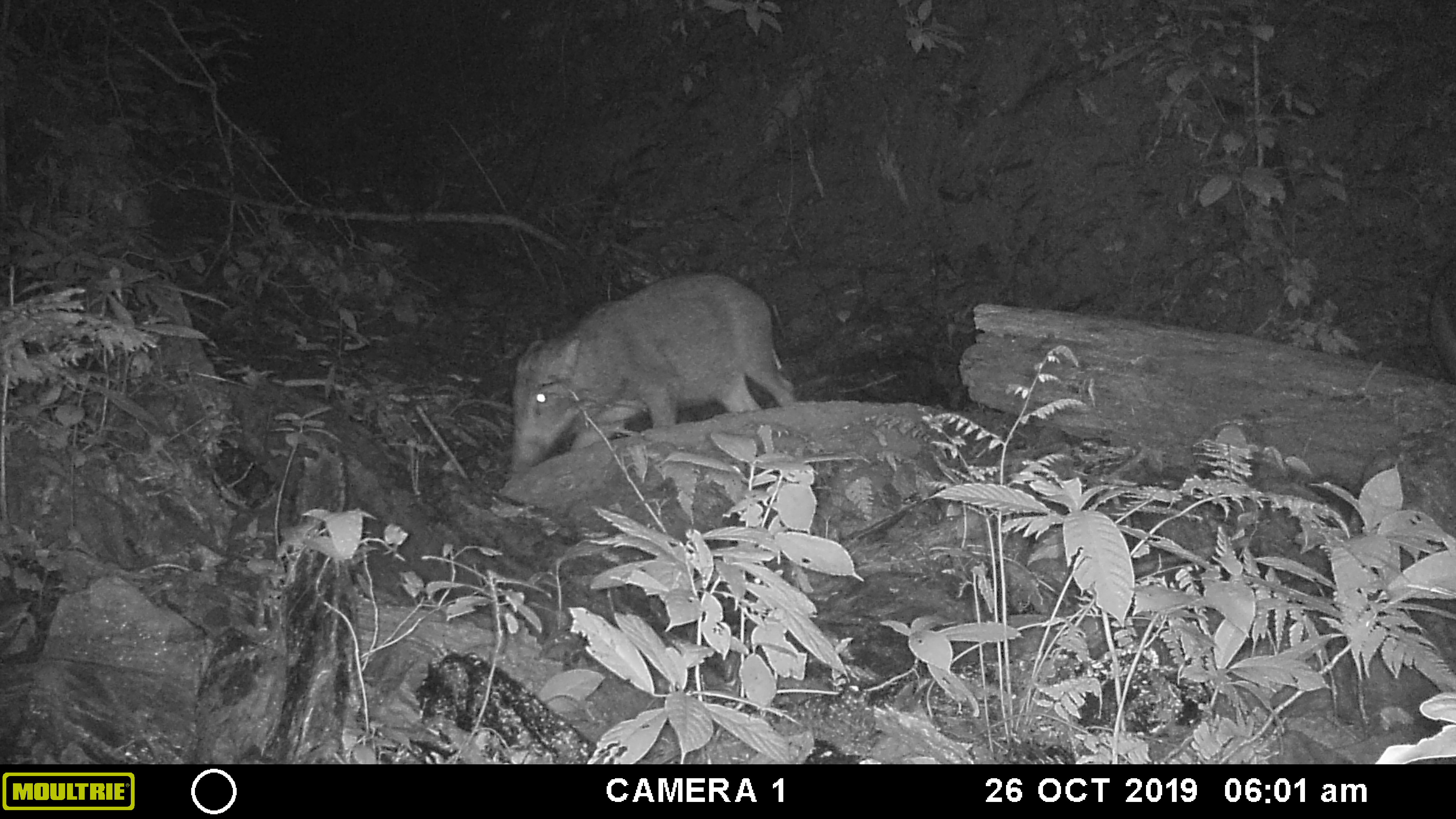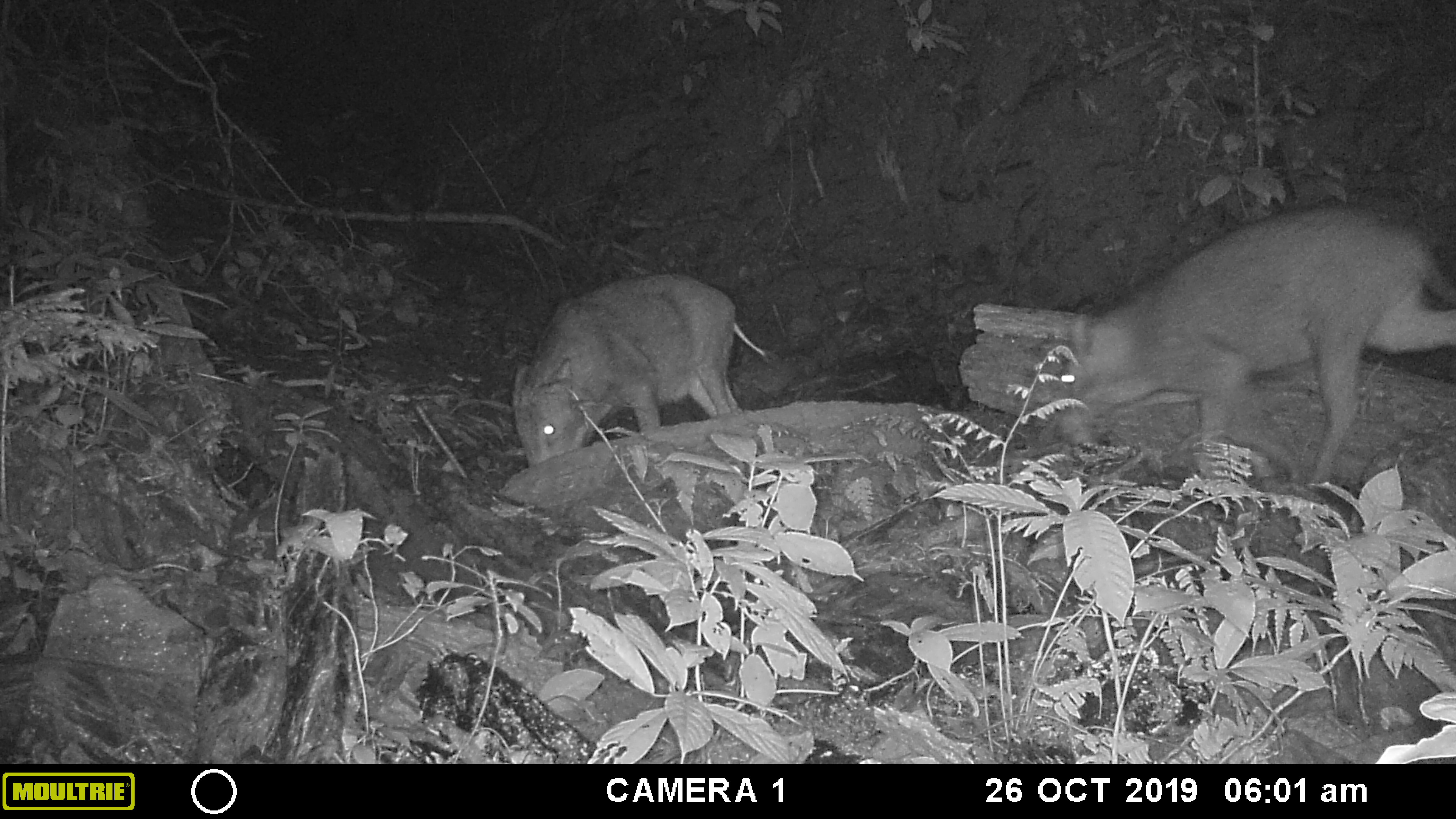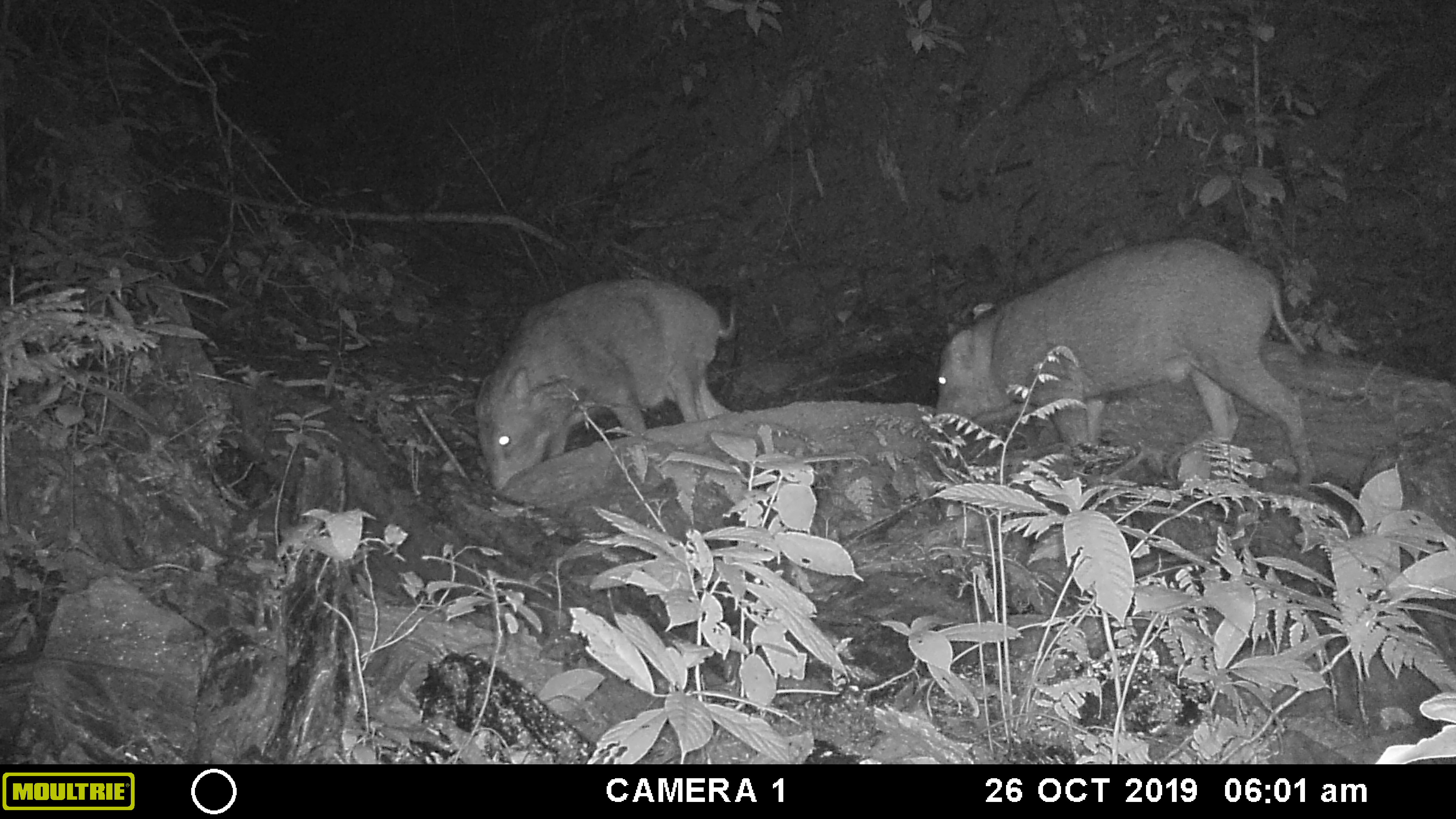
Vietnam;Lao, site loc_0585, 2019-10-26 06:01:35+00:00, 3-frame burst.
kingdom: Animalia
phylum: Chordata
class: Mammalia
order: Artiodactyla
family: Suidae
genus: Sus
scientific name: Sus scrofa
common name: eurasian wild pig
Eurasian wild pig (Sus scrofa). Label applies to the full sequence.